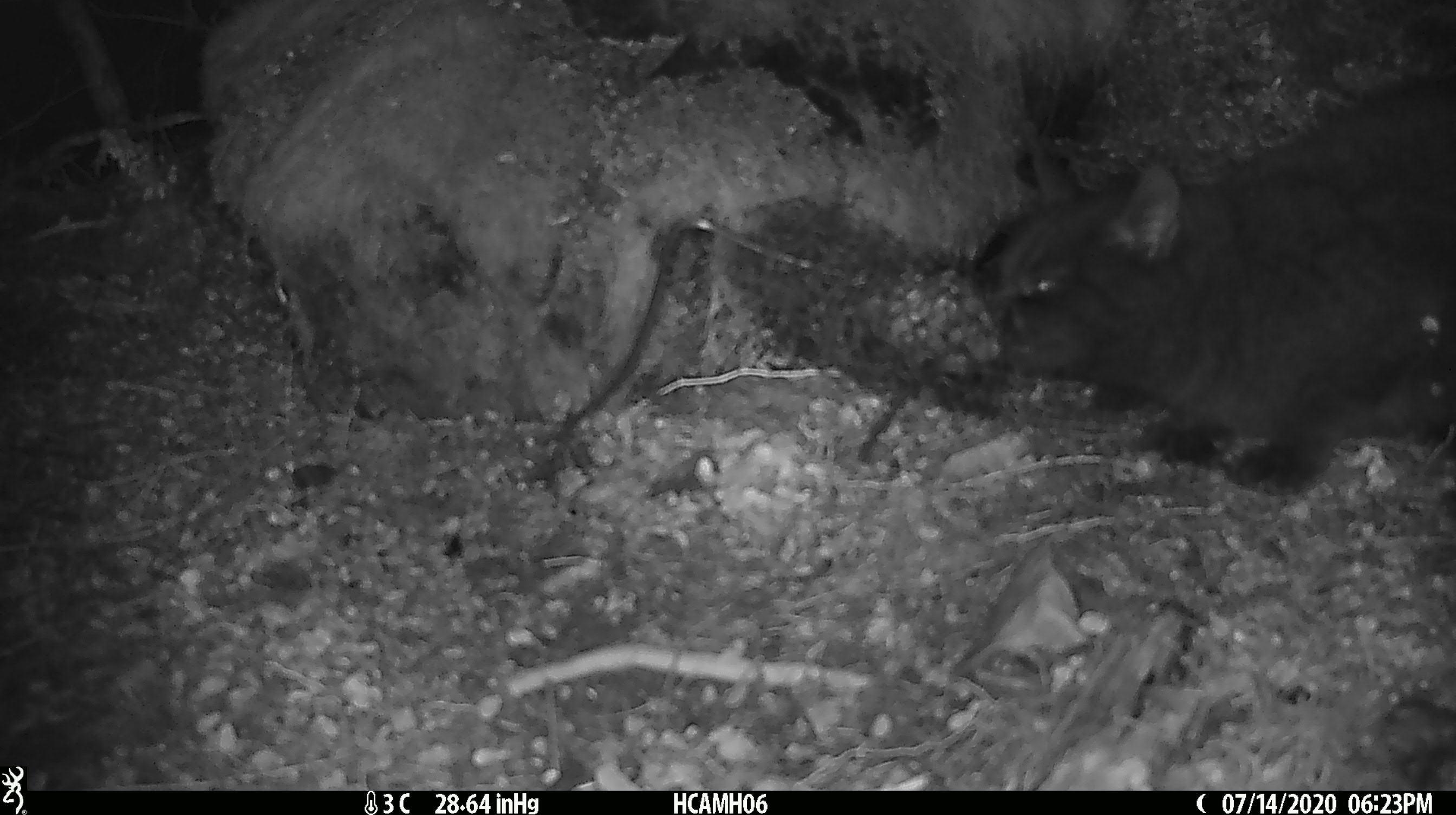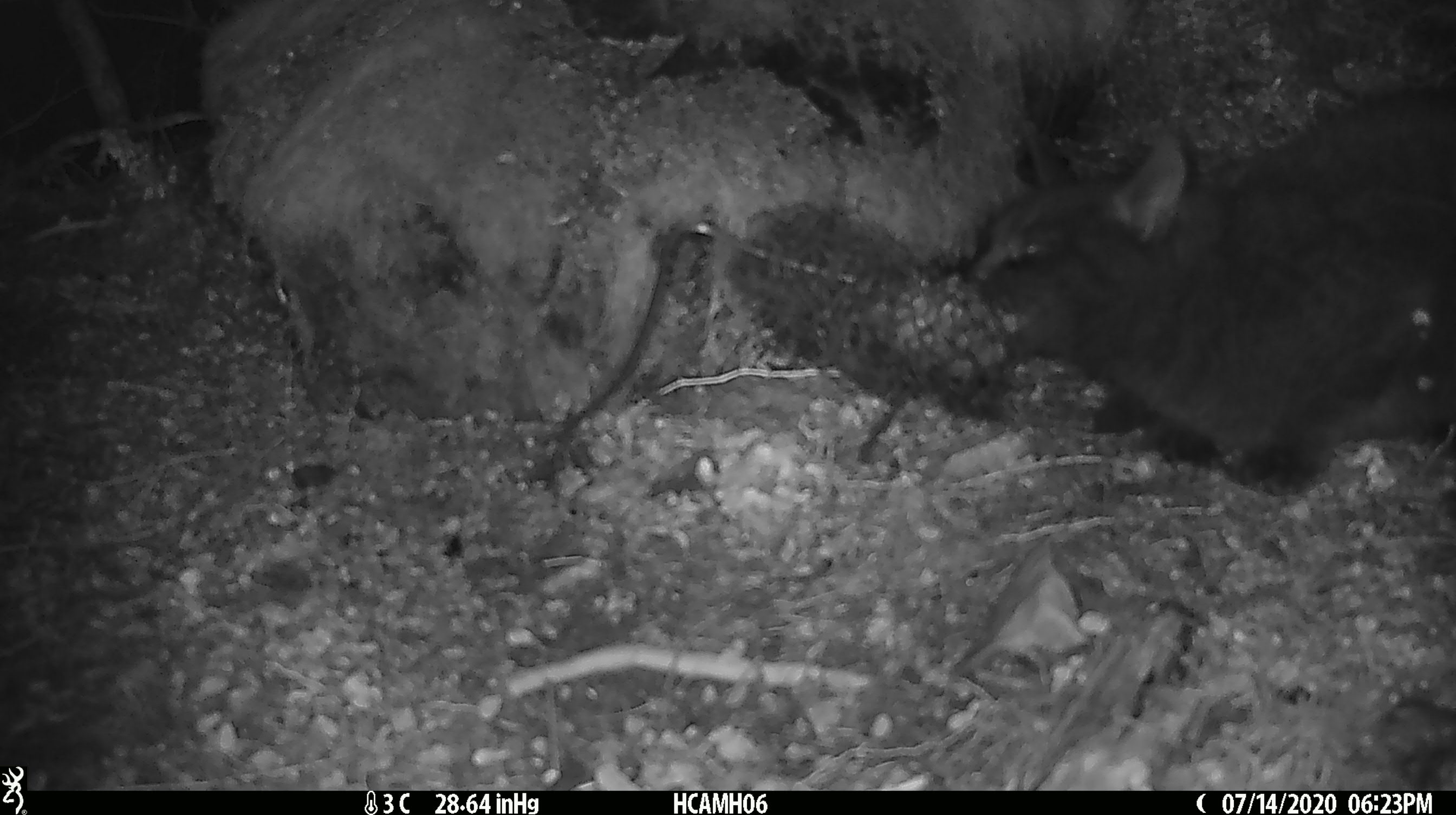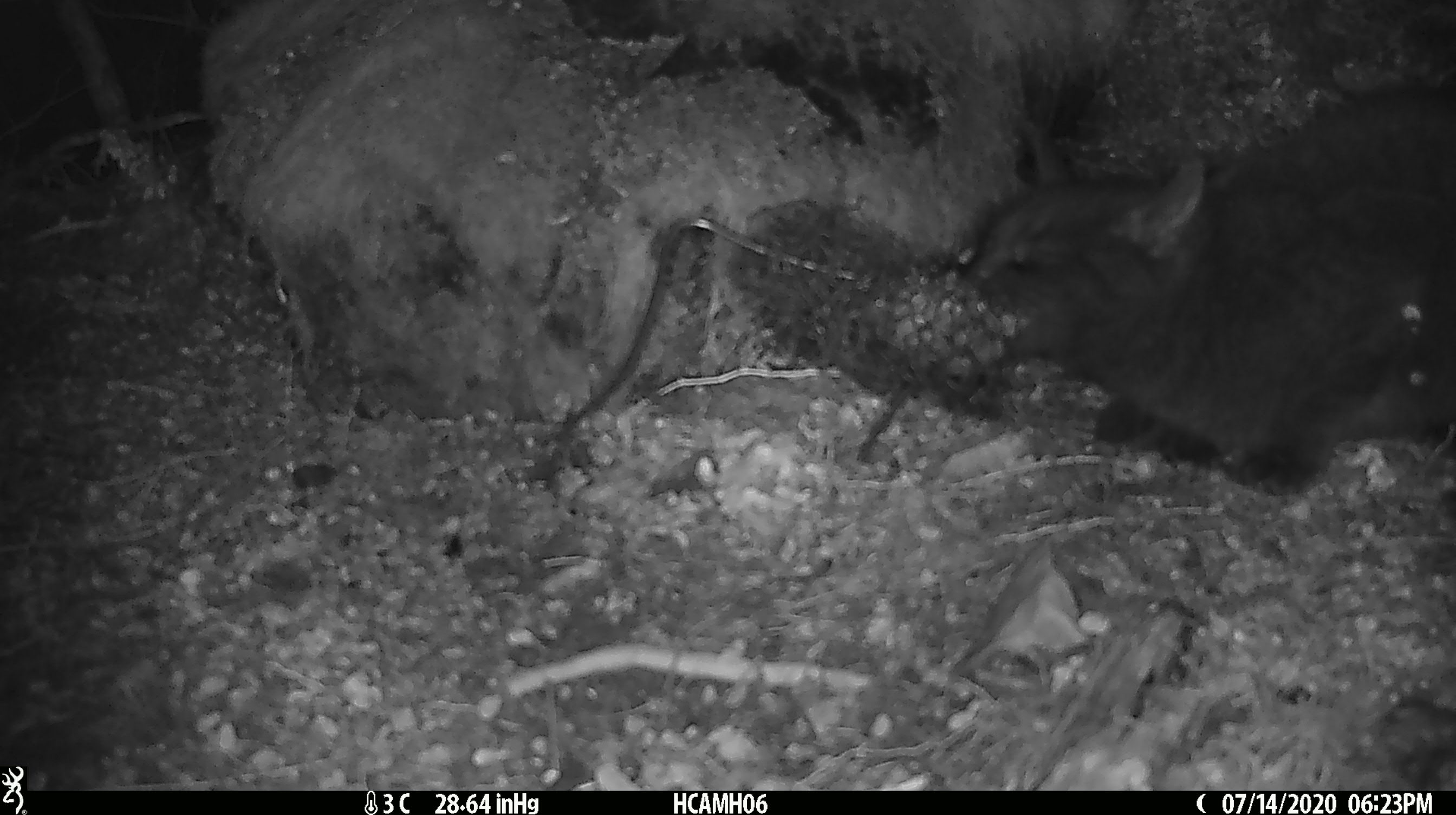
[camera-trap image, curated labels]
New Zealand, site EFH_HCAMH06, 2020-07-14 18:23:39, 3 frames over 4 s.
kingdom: Animalia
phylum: Chordata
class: Mammalia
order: Carnivora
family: Felidae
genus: Felis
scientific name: Felis catus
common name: domestic cat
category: cat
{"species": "cat (domestic cat) (Felis catus)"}